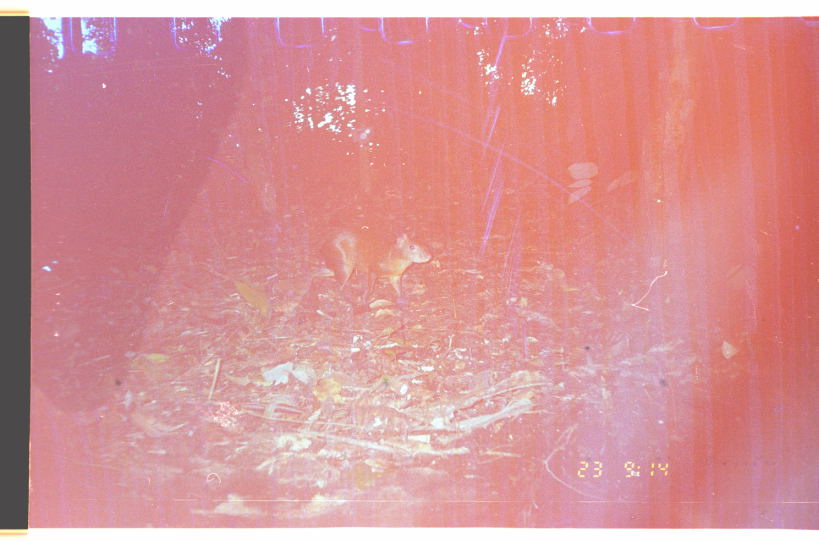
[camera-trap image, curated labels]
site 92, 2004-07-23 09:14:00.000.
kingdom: Animalia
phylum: Chordata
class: Mammalia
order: Rodentia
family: Dasyproctidae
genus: Dasyprocta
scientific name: Dasyprocta punctata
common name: central american agouti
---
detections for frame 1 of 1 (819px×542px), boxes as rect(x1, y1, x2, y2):
dasyprocta punctata: rect(321, 226, 432, 308)